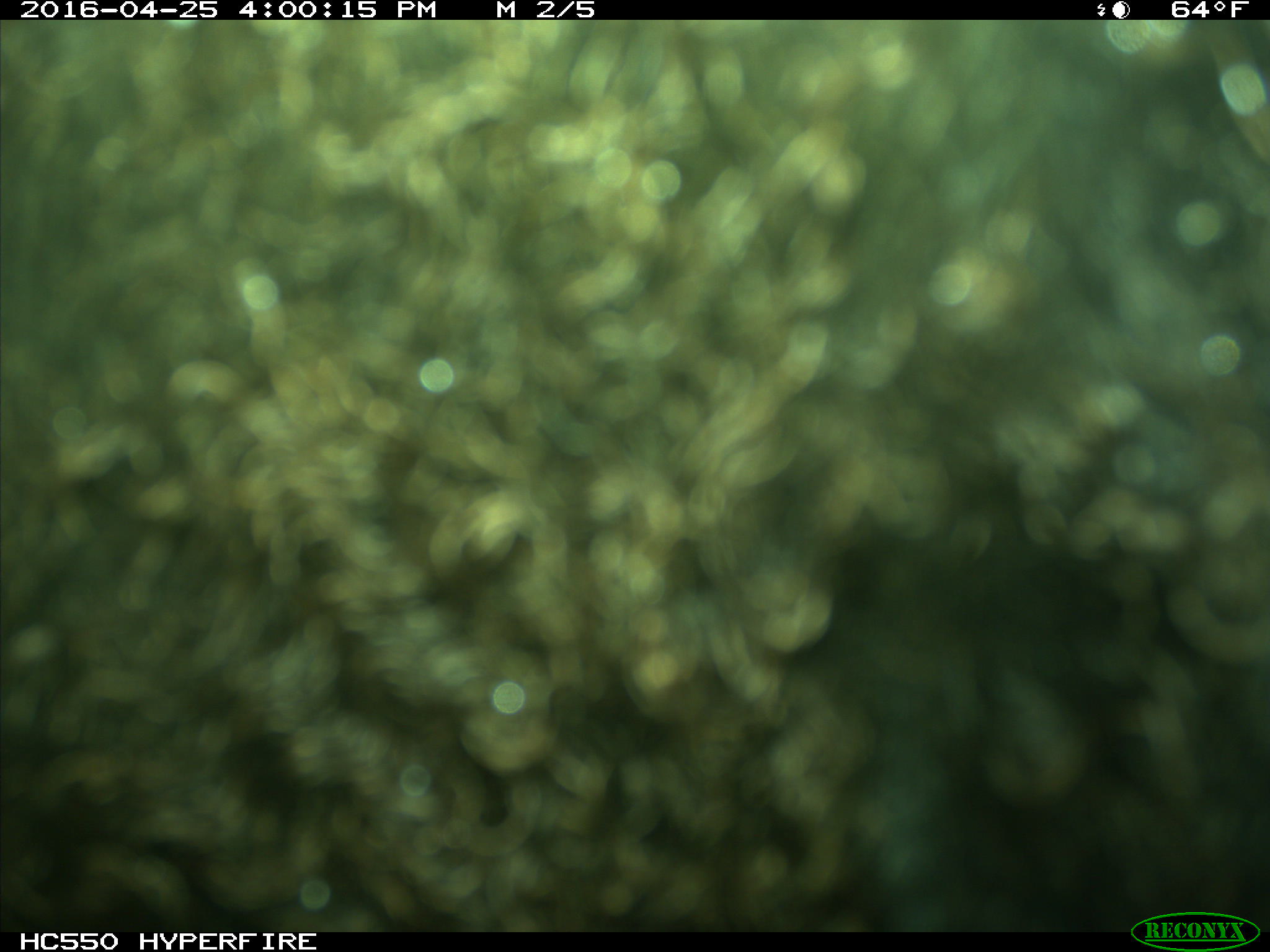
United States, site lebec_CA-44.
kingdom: Animalia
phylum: Chordata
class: Mammalia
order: Artiodactyla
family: Bovidae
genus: Bos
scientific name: Bos taurus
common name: domestic cow